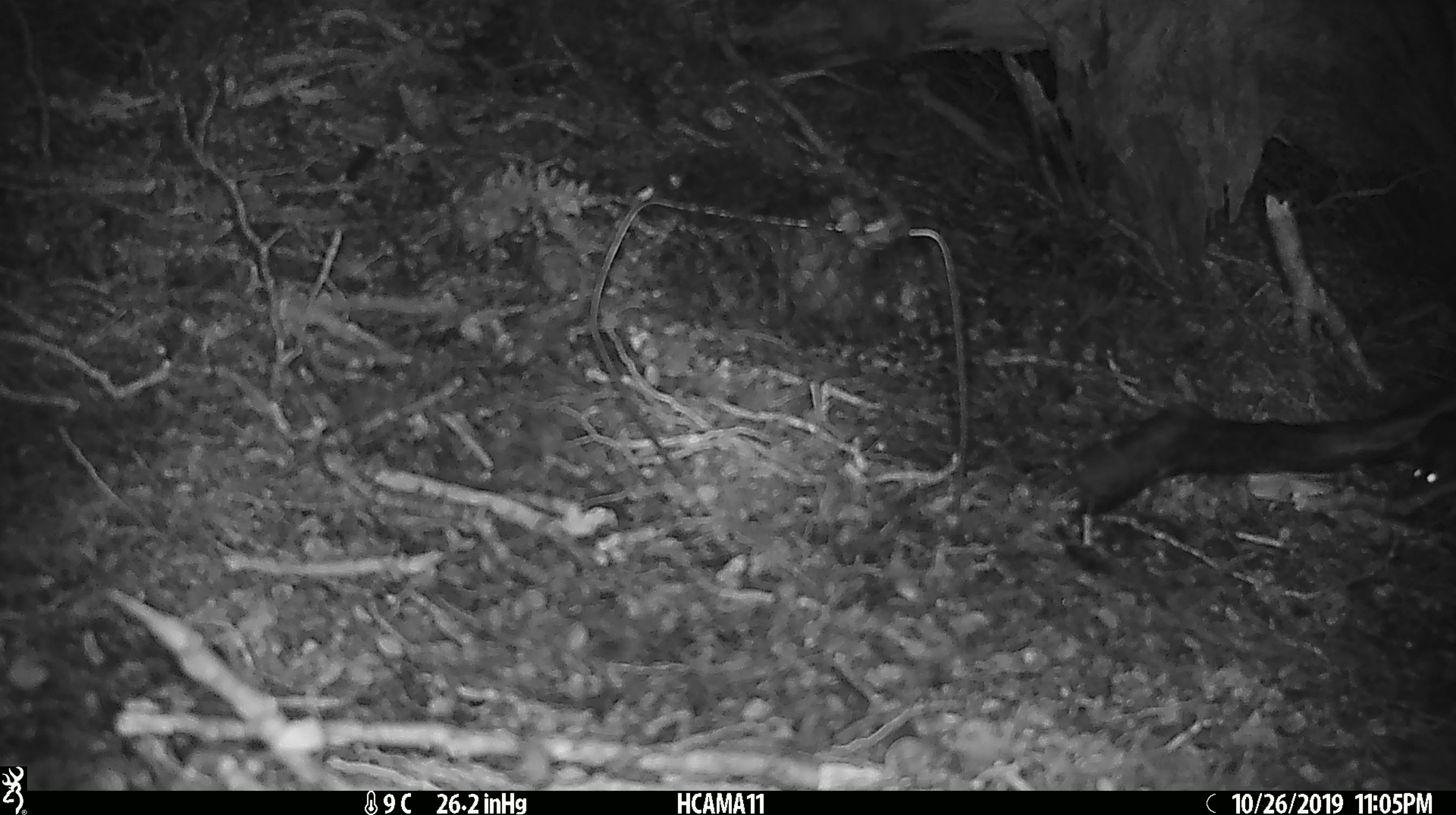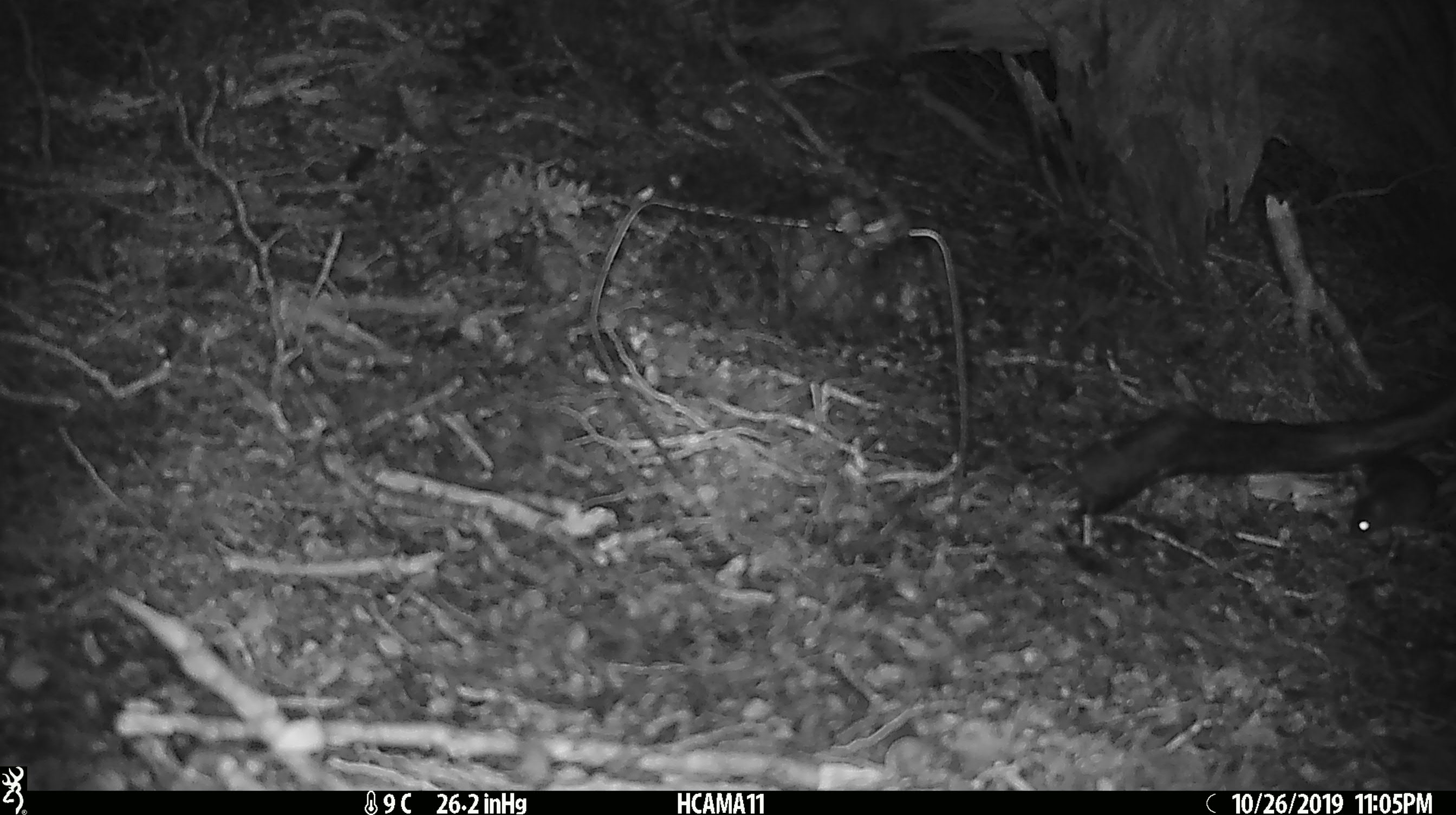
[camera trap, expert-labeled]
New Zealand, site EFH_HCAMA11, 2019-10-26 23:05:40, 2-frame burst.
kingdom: Animalia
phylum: Chordata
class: Mammalia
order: Rodentia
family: Muridae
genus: Mus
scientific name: Mus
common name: mouse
Mouse (Mus).